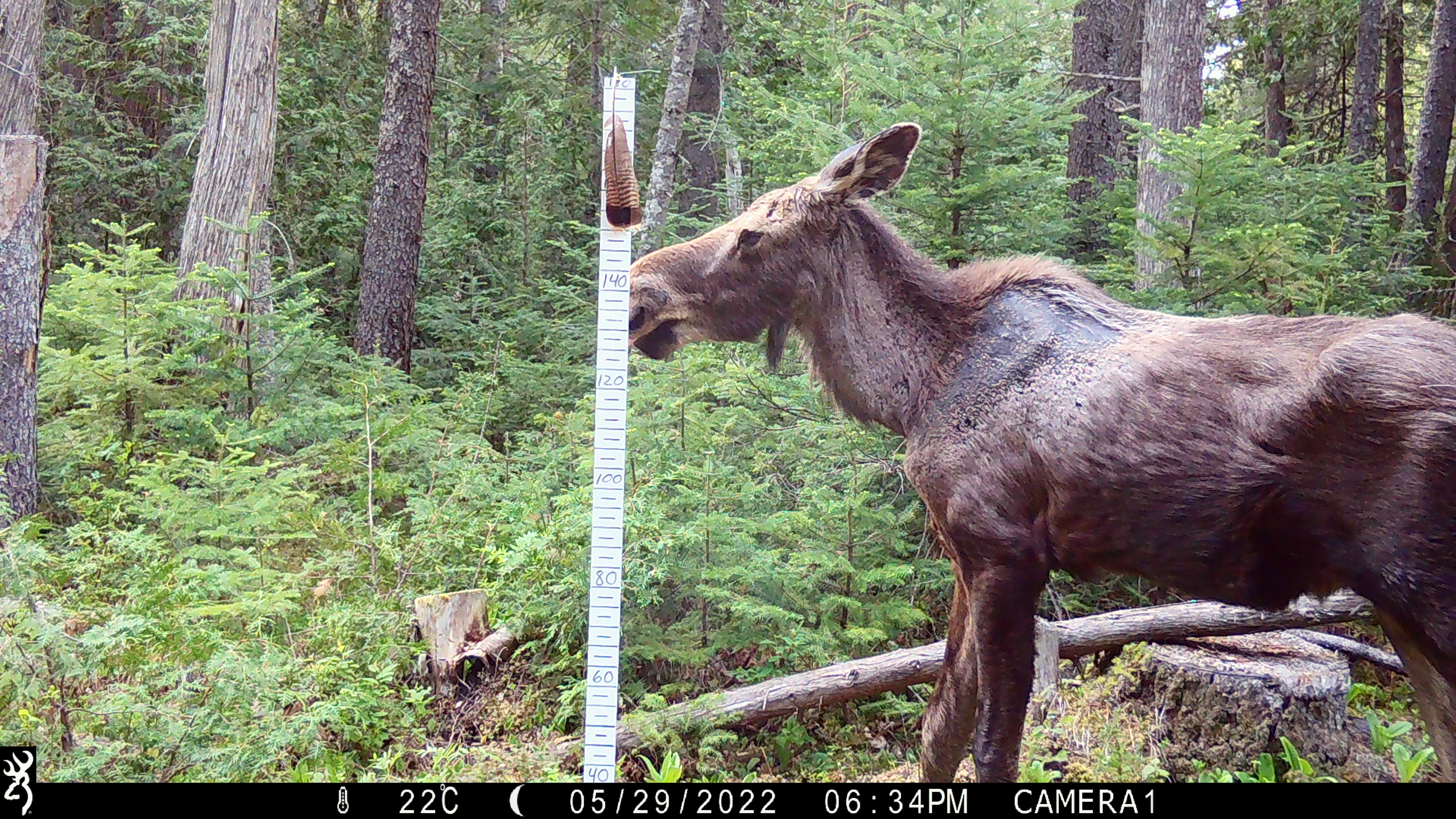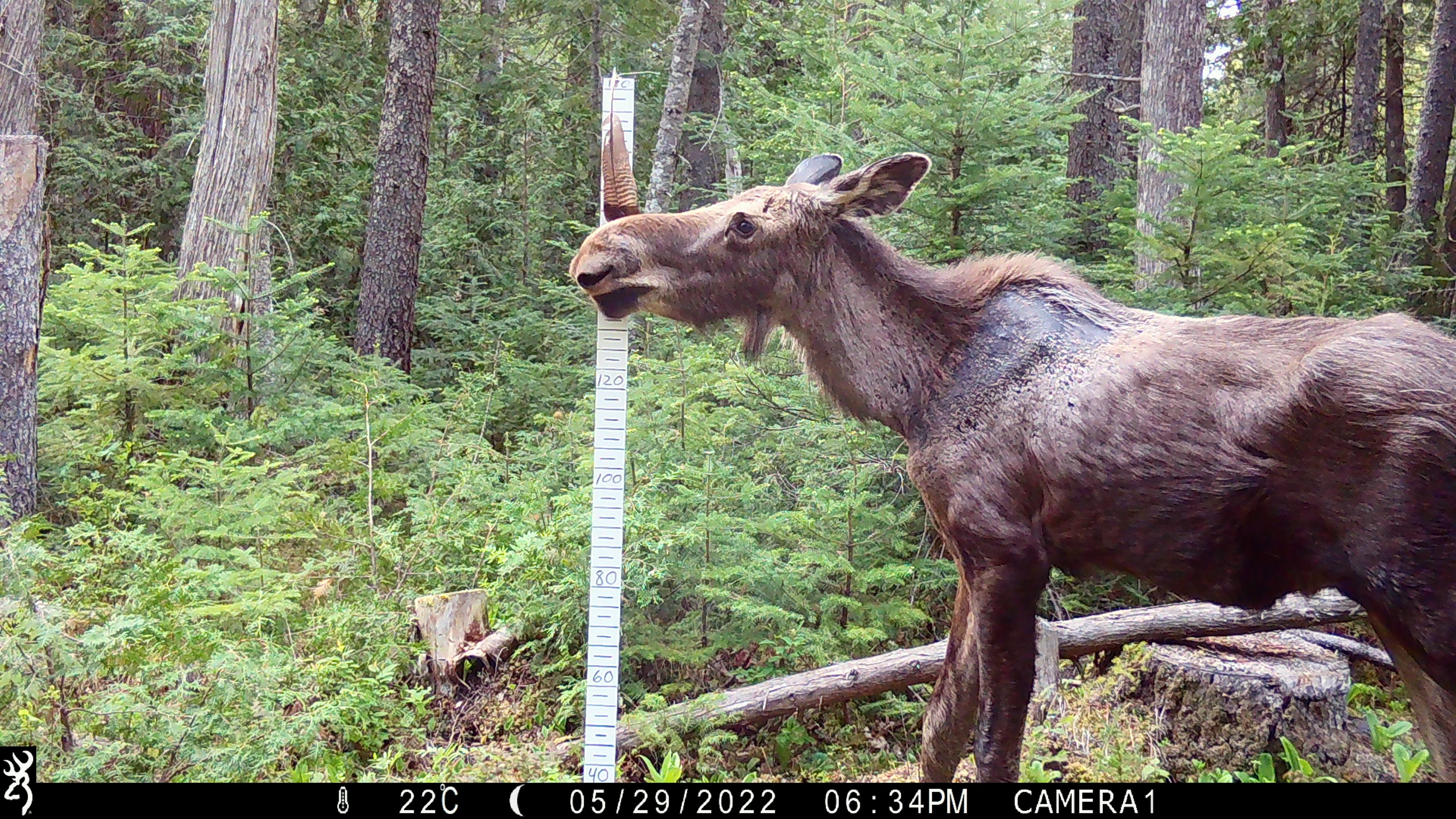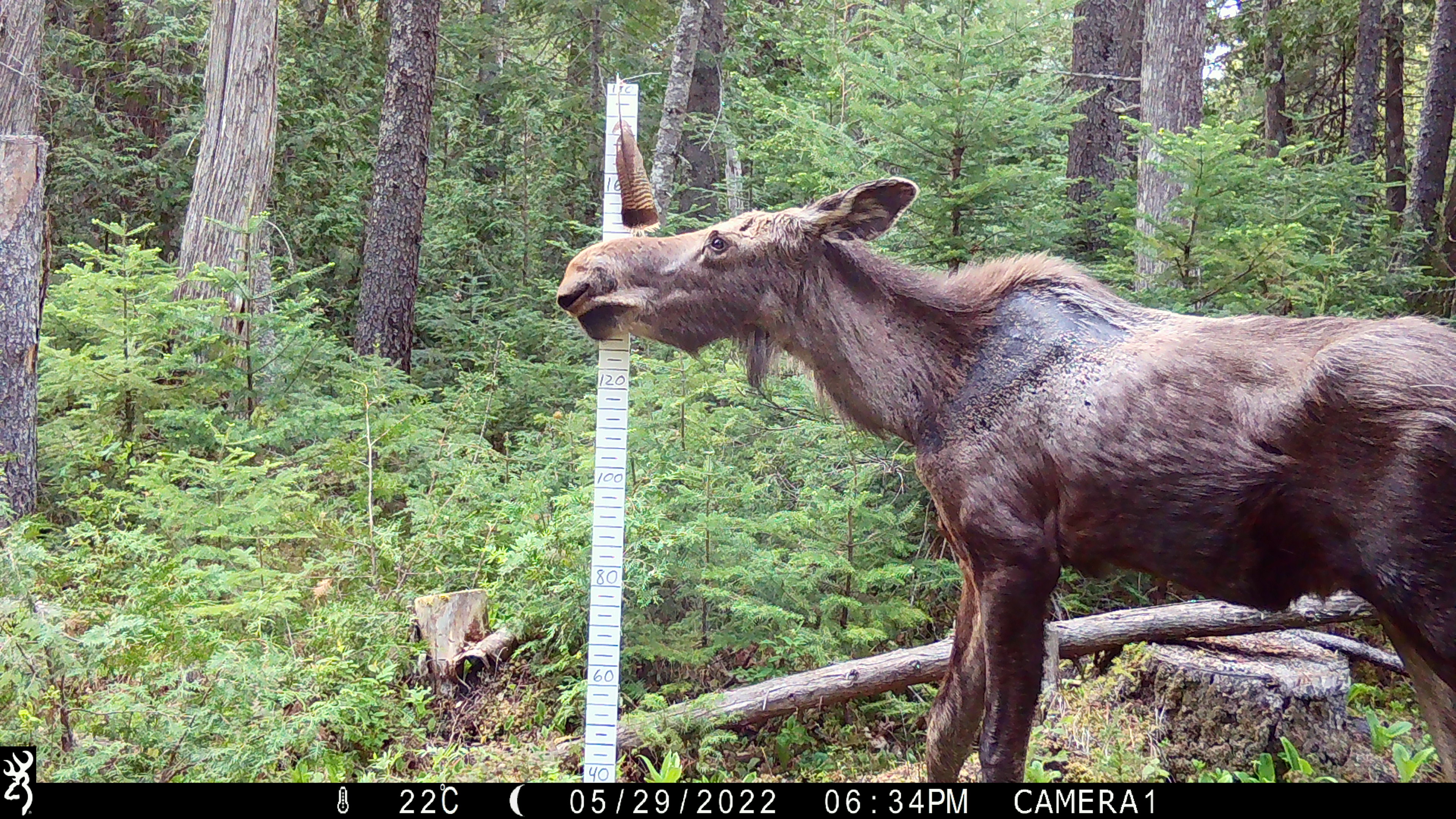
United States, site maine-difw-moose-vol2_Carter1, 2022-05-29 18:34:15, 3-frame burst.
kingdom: Animalia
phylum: Chordata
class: Mammalia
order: Artiodactyla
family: Cervidae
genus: Alces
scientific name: Alces alces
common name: moose